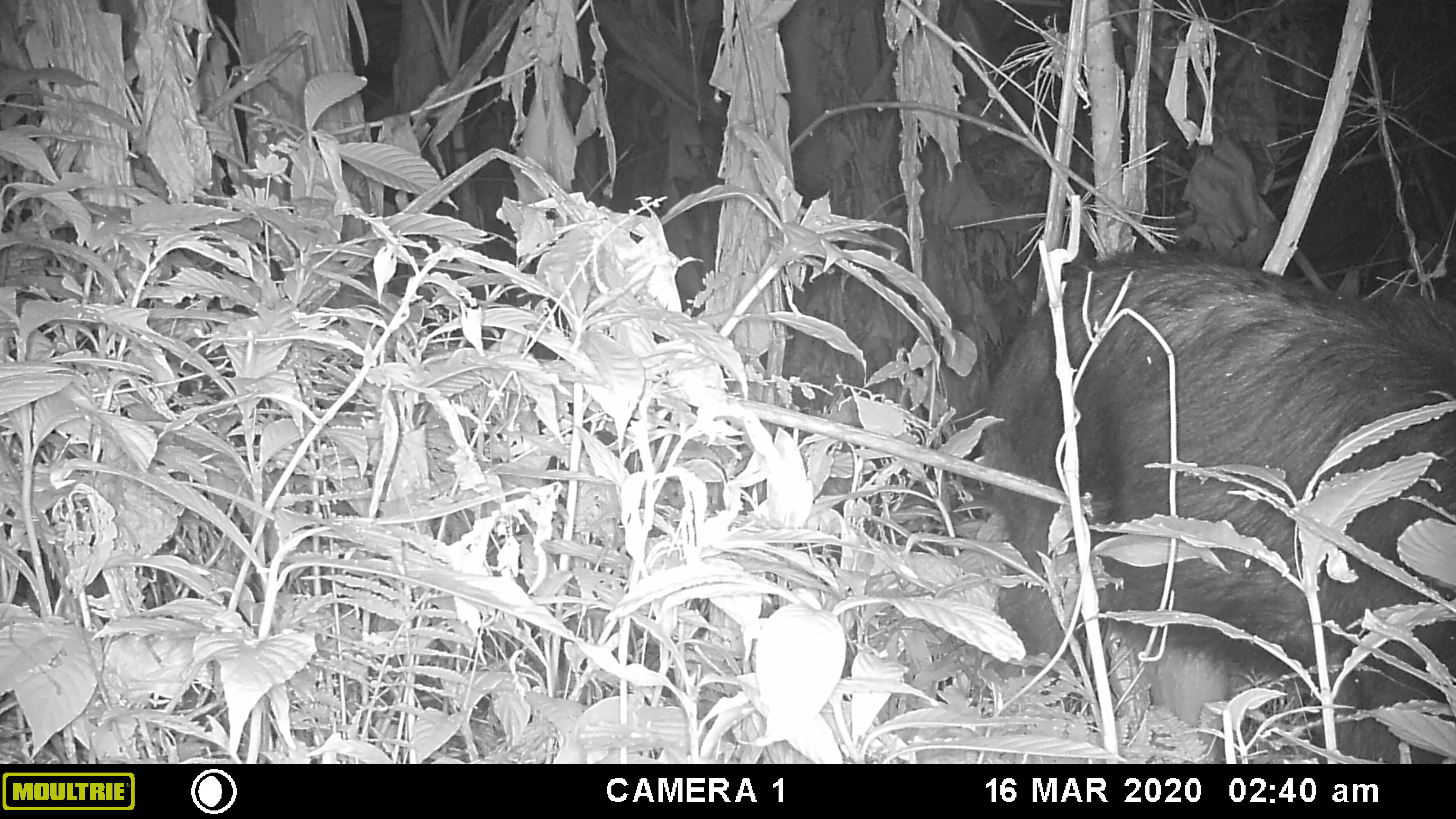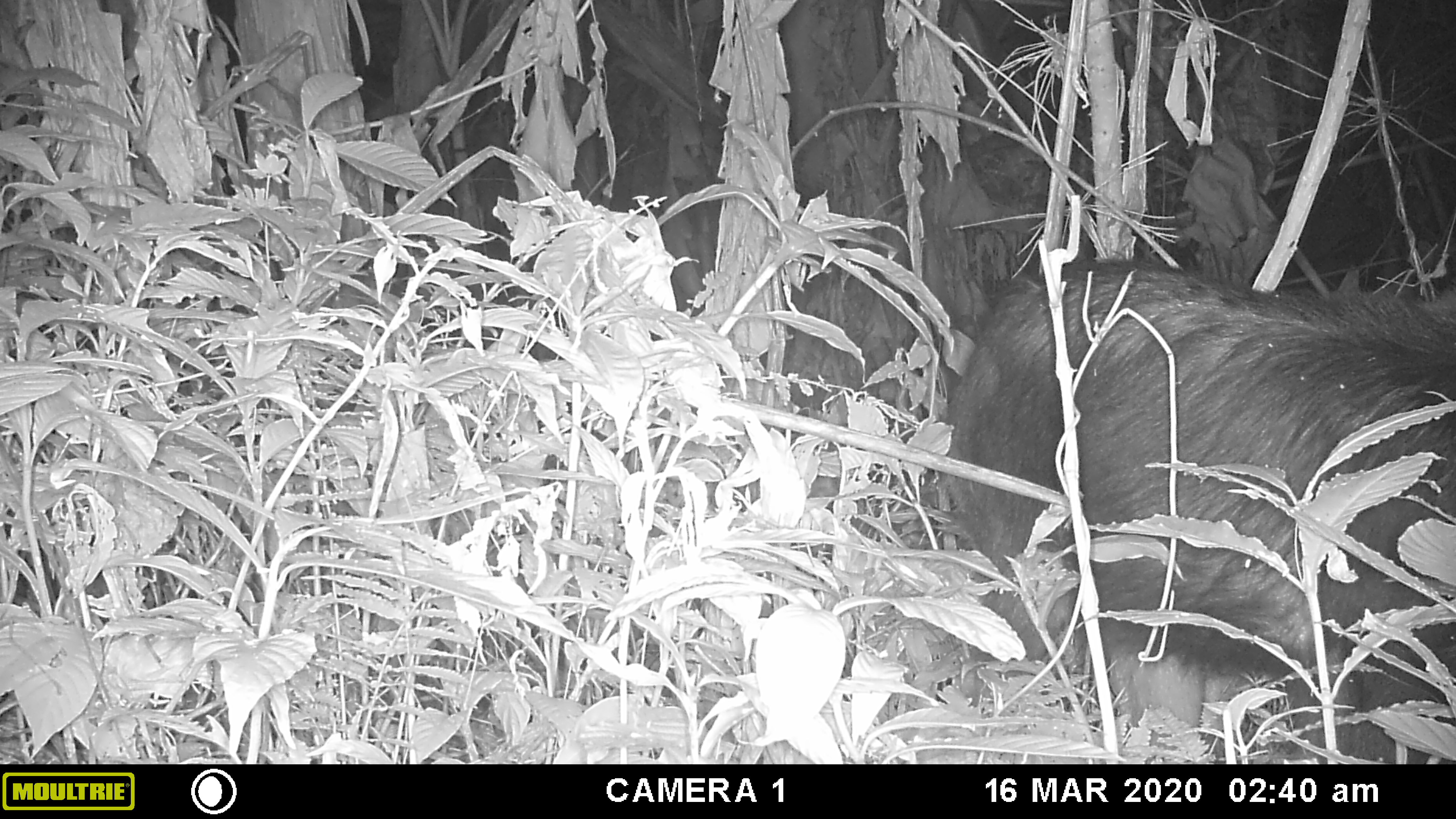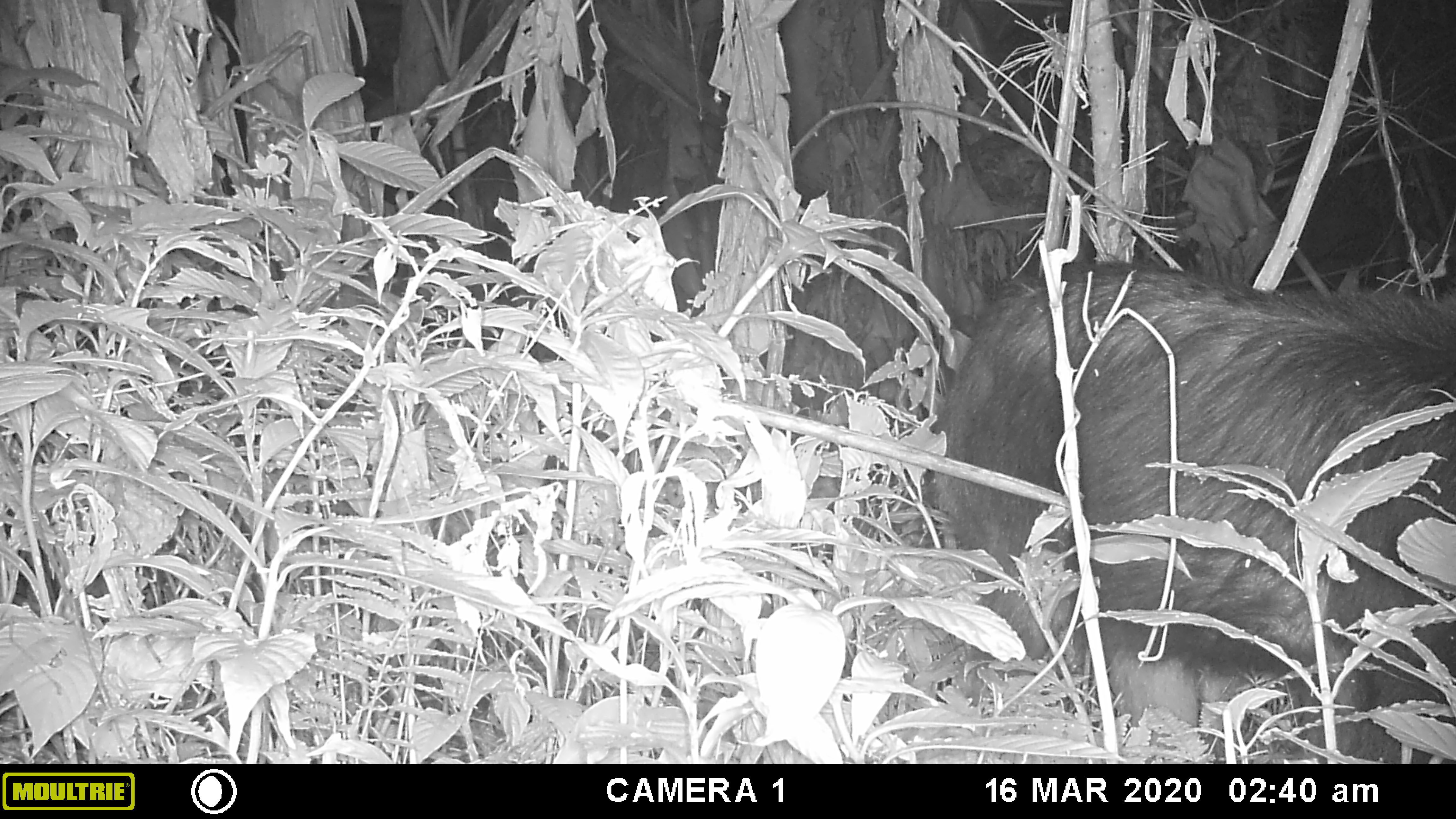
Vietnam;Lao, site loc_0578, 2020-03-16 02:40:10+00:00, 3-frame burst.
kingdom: Animalia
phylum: Chordata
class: Mammalia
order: Artiodactyla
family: Bovidae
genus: Capricornis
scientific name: Capricornis sumatraensis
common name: chinese serow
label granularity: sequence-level